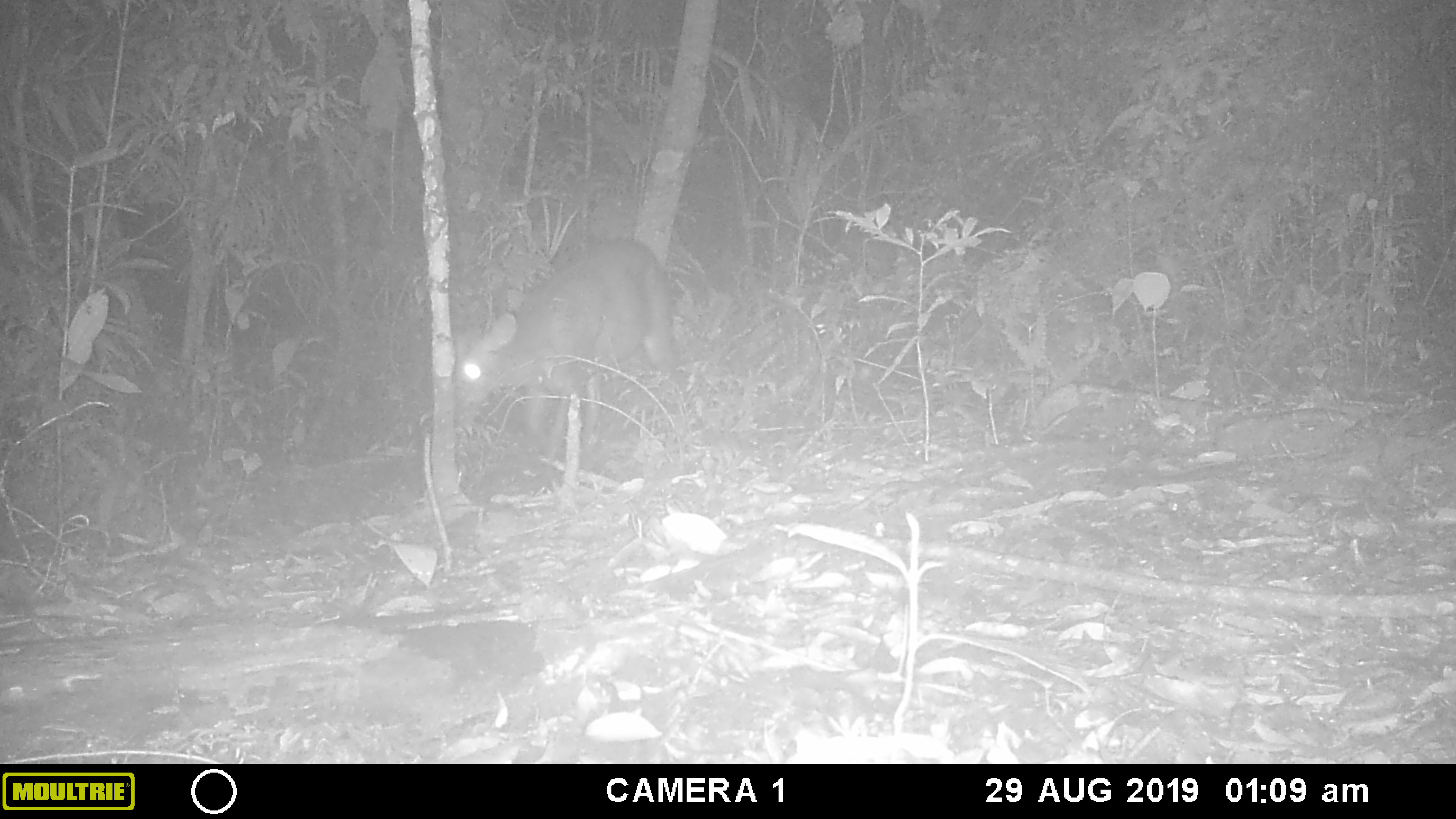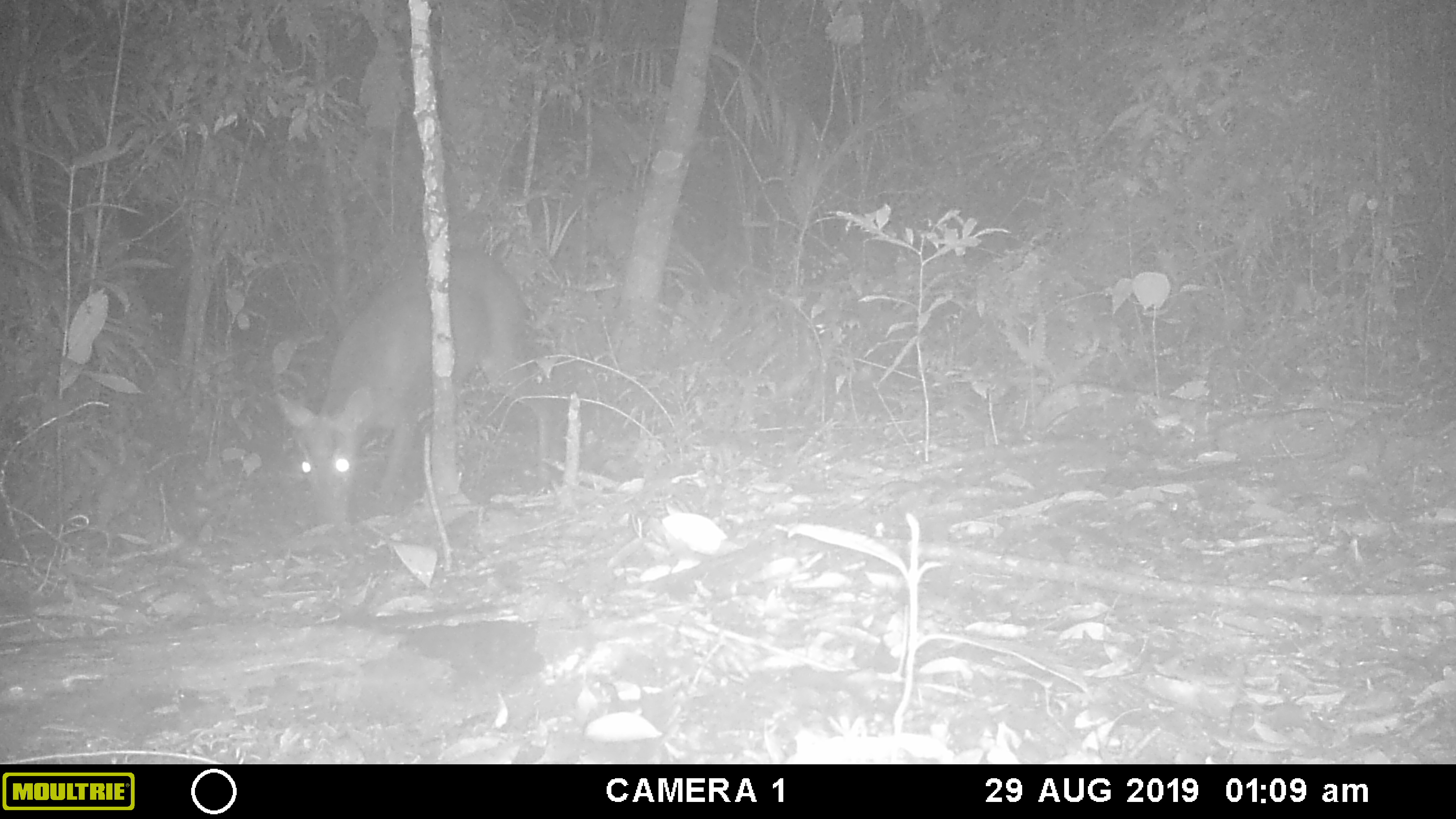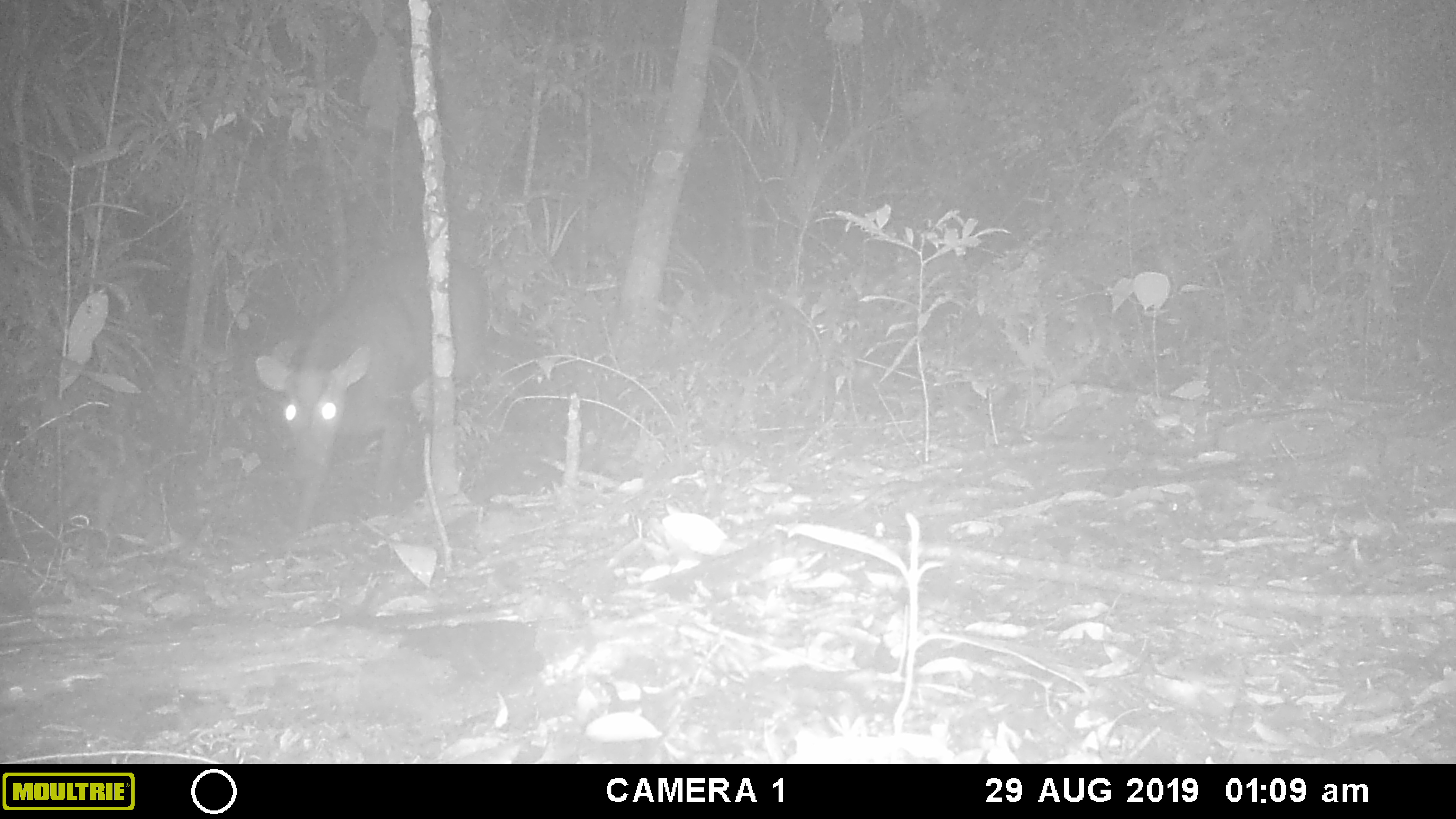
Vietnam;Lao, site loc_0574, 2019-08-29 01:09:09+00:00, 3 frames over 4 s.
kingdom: Animalia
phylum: Chordata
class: Mammalia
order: Artiodactyla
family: Cervidae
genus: Muntiacus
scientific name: Muntiacus rooseveltorum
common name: roosevelt's muntjac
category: roosevelts muntjac group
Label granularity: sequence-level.